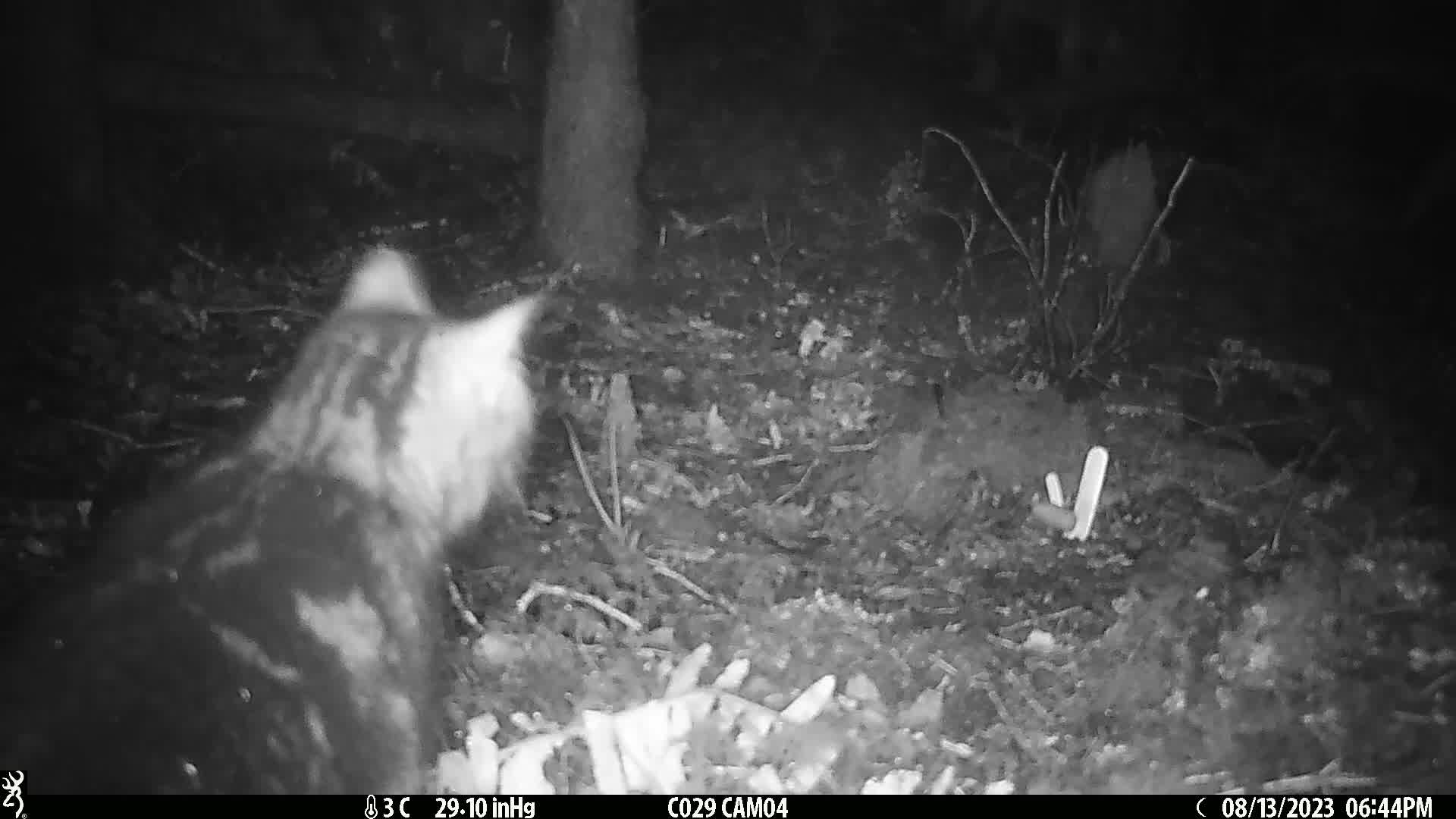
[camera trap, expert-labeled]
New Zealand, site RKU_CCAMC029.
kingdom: Animalia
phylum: Chordata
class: Mammalia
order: Carnivora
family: Felidae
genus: Felis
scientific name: Felis catus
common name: domestic cat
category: cat